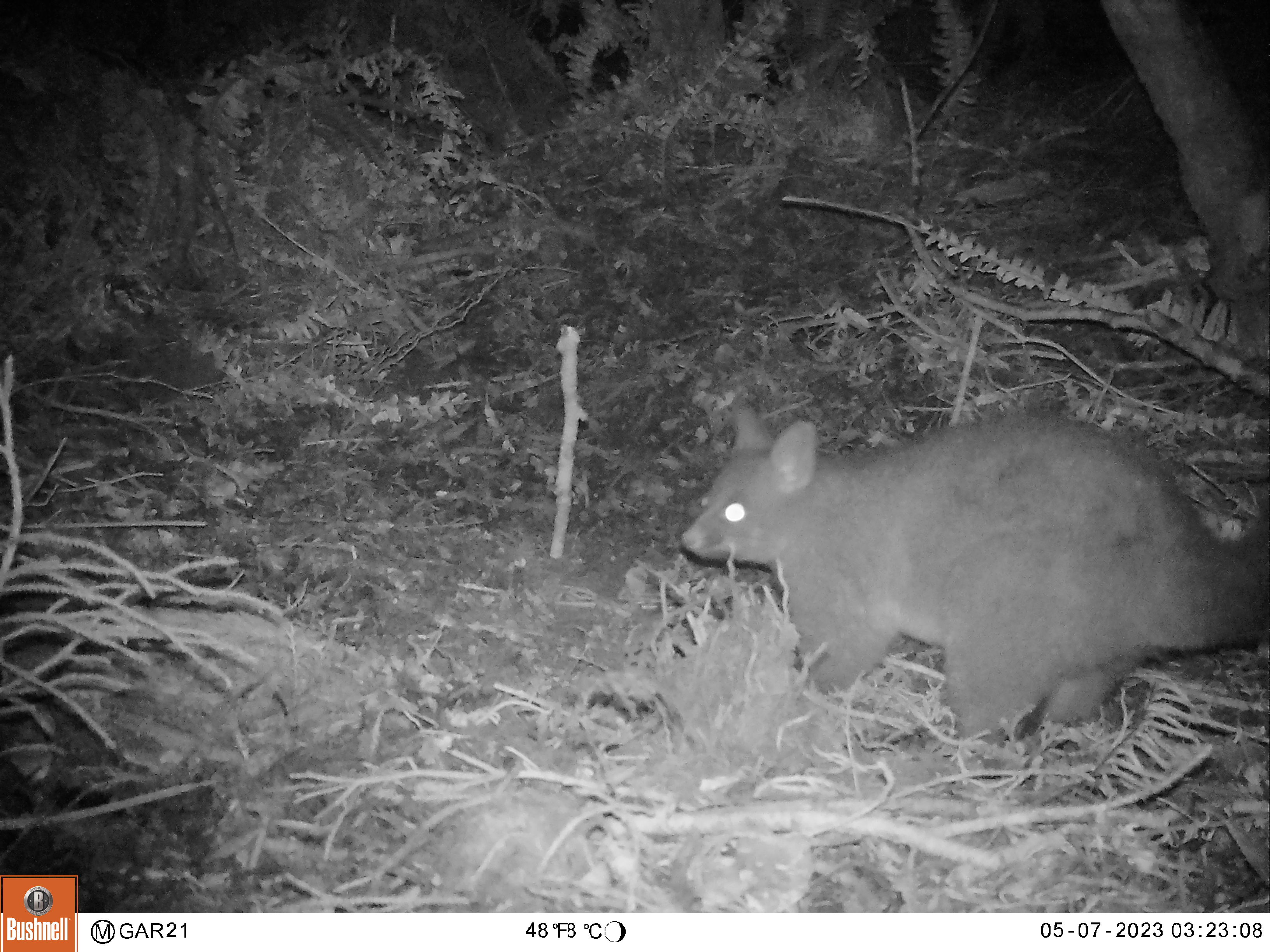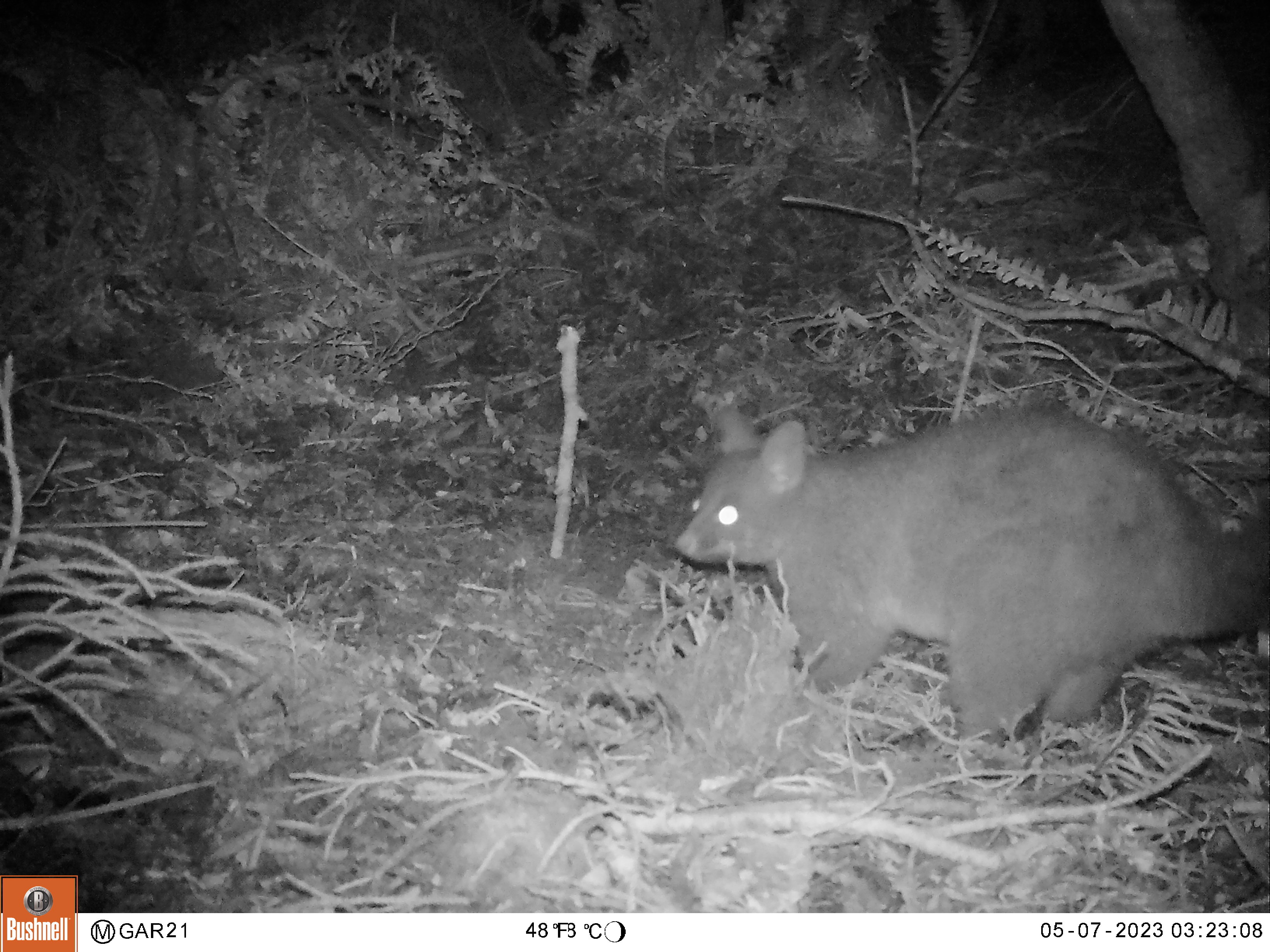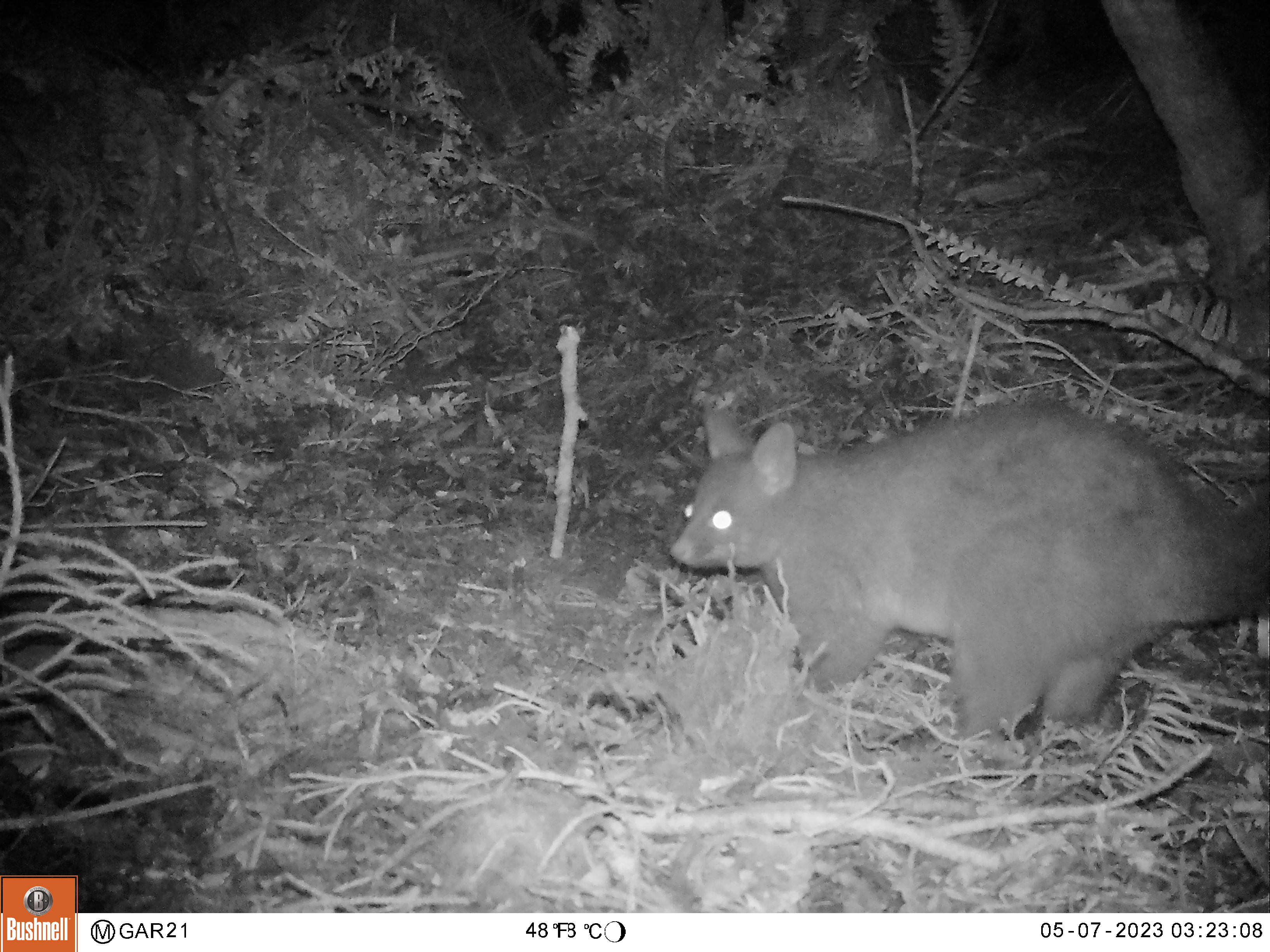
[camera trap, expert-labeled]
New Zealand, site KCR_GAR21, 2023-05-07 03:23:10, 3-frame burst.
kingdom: Animalia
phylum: Chordata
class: Mammalia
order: Diprotodontia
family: Phalangeridae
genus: Trichosurus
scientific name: Trichosurus vulpecula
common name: common brushtail possum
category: possum